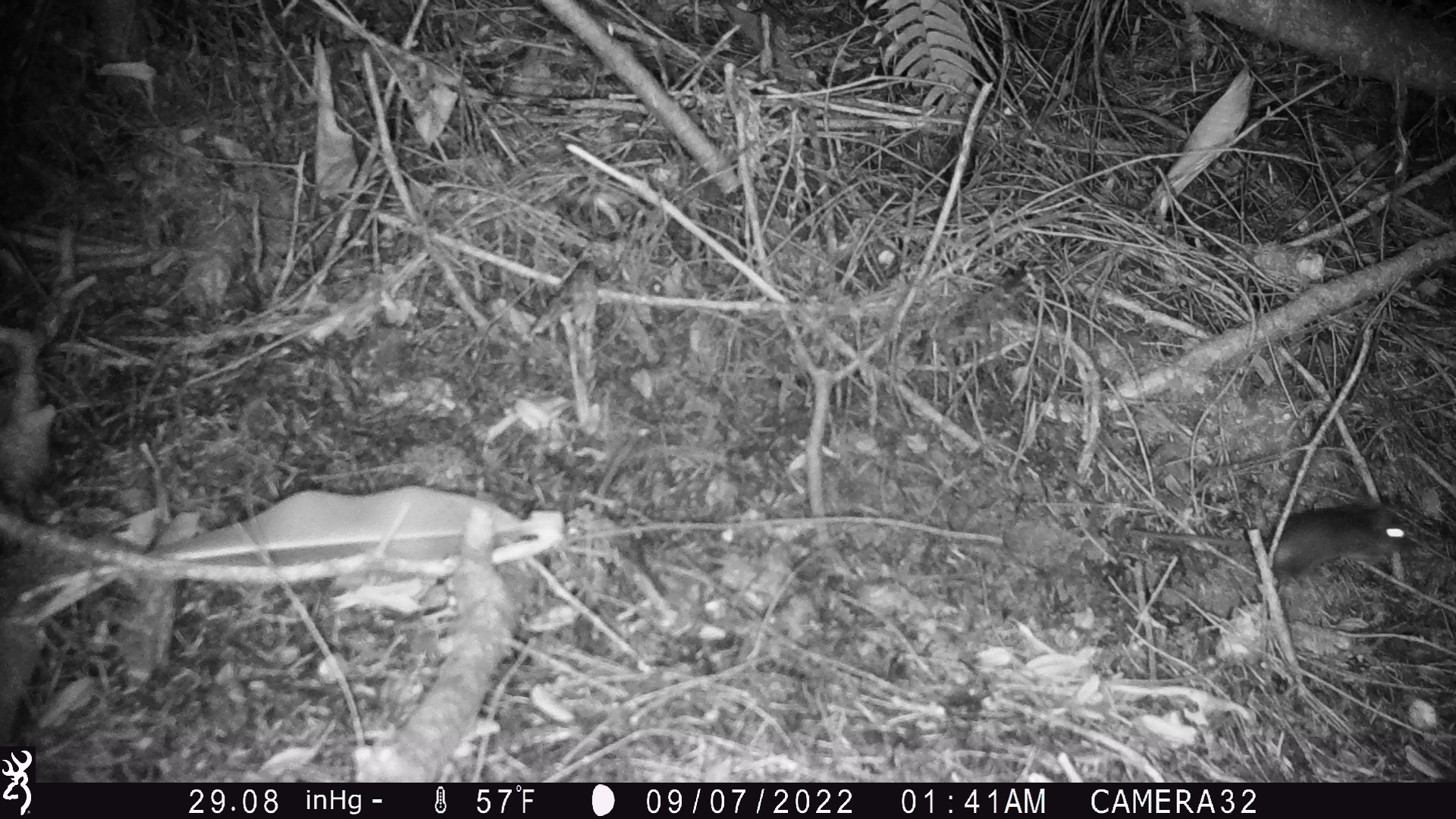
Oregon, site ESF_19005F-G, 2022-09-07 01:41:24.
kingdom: Animalia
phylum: Chordata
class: Mammalia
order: Rodentia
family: Cricetidae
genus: Neotoma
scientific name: Neotoma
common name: woodrats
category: neotoma species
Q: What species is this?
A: Neotoma species (woodrats) (Neotoma).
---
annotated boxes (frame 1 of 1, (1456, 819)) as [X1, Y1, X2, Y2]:
neotoma species: [1112, 489, 1415, 583]